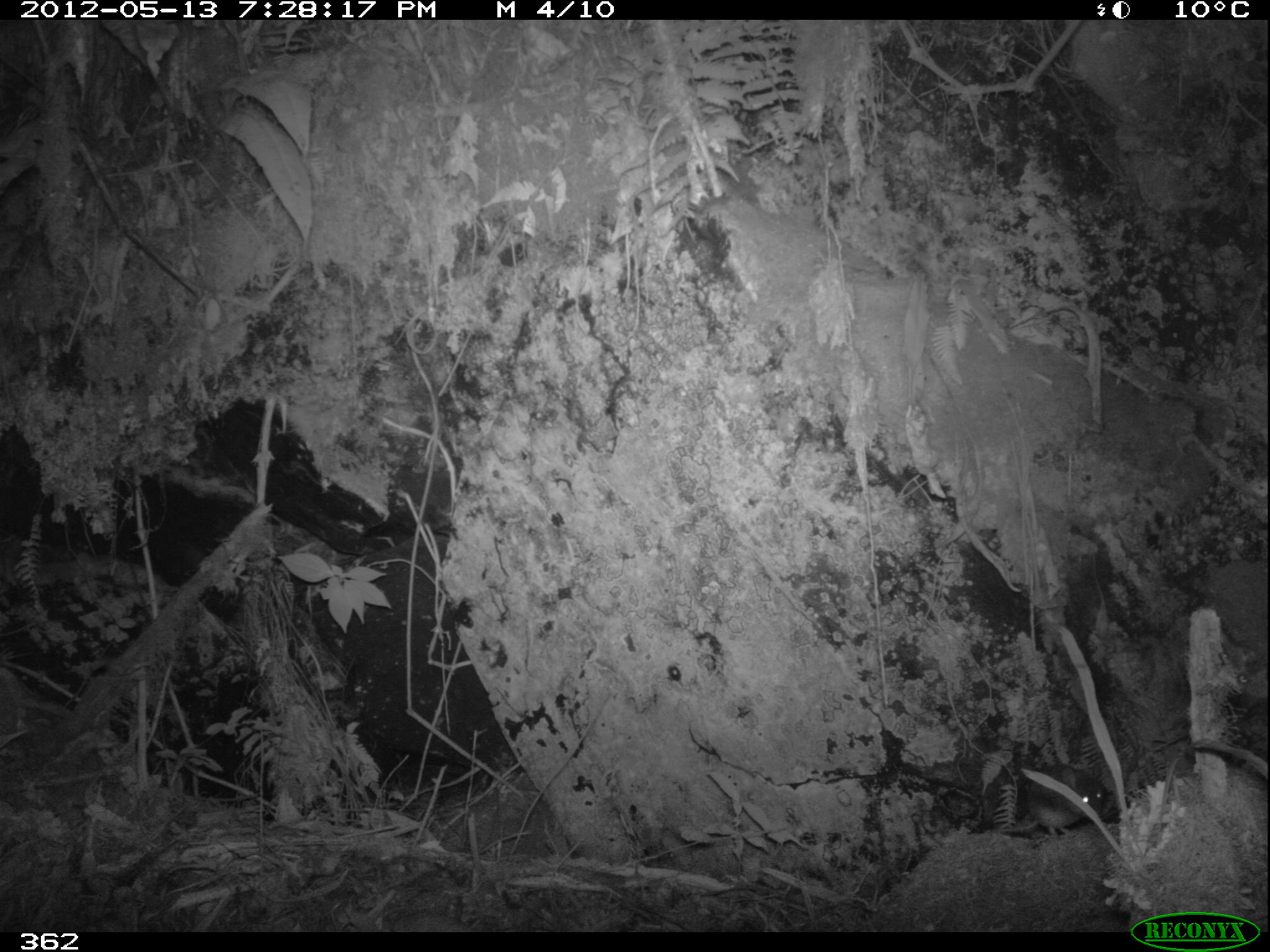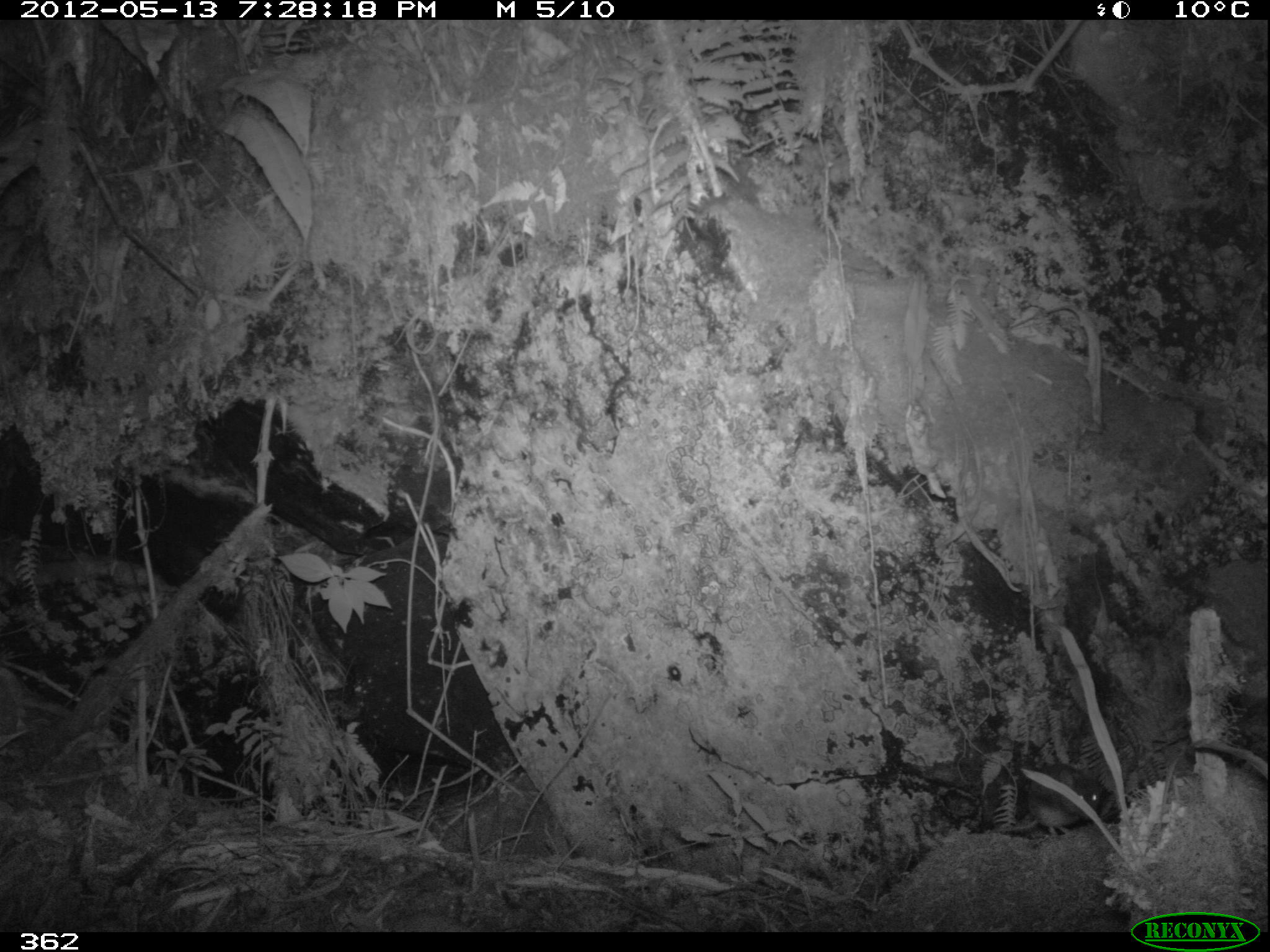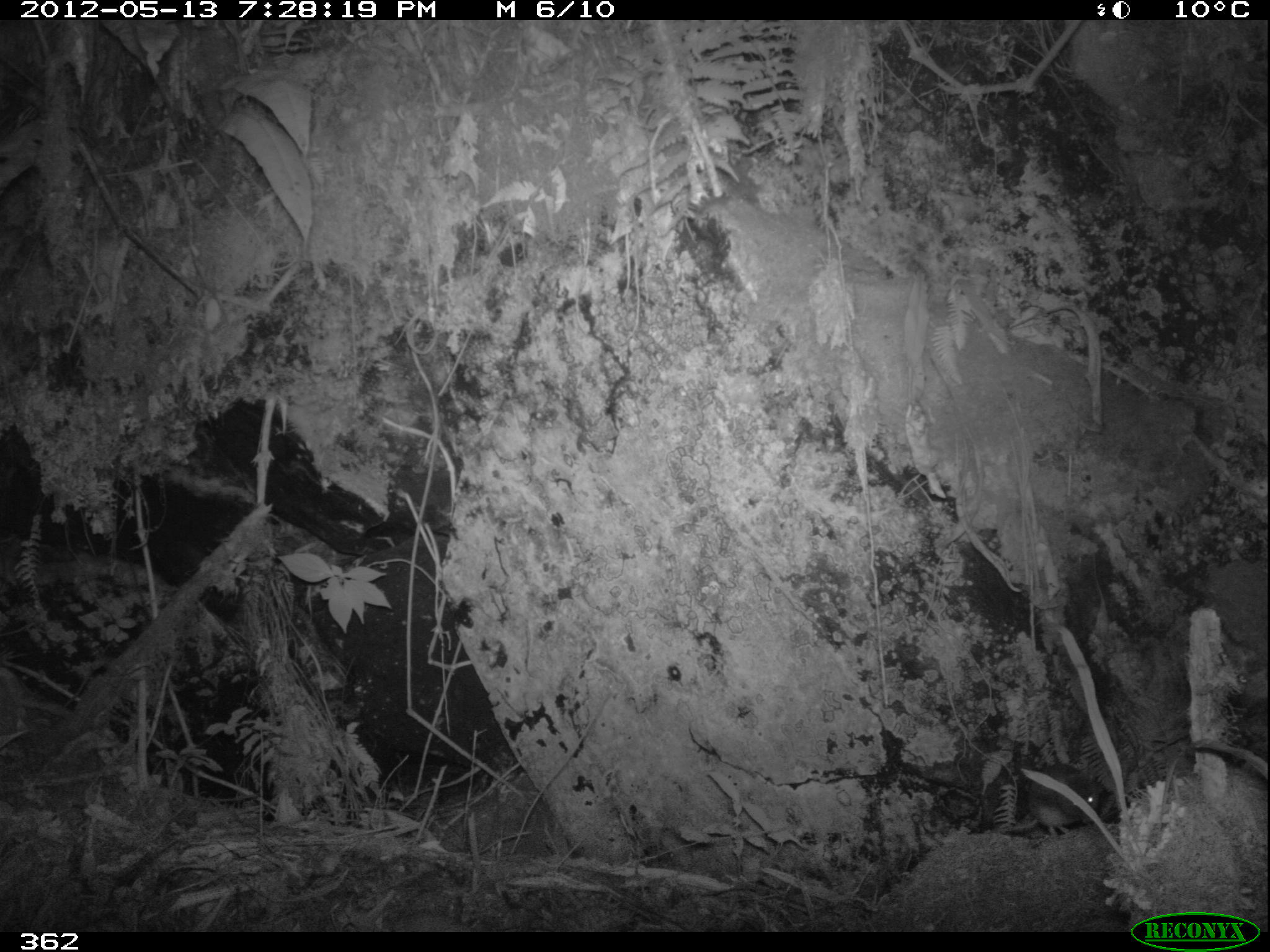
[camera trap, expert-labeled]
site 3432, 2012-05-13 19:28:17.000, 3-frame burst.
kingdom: Animalia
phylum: Chordata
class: Mammalia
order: Rodentia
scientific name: Rodentia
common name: rodents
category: unknown rodent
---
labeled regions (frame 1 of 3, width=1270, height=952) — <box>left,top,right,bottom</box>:
unknown rodent: <box>991,764,1106,835</box>